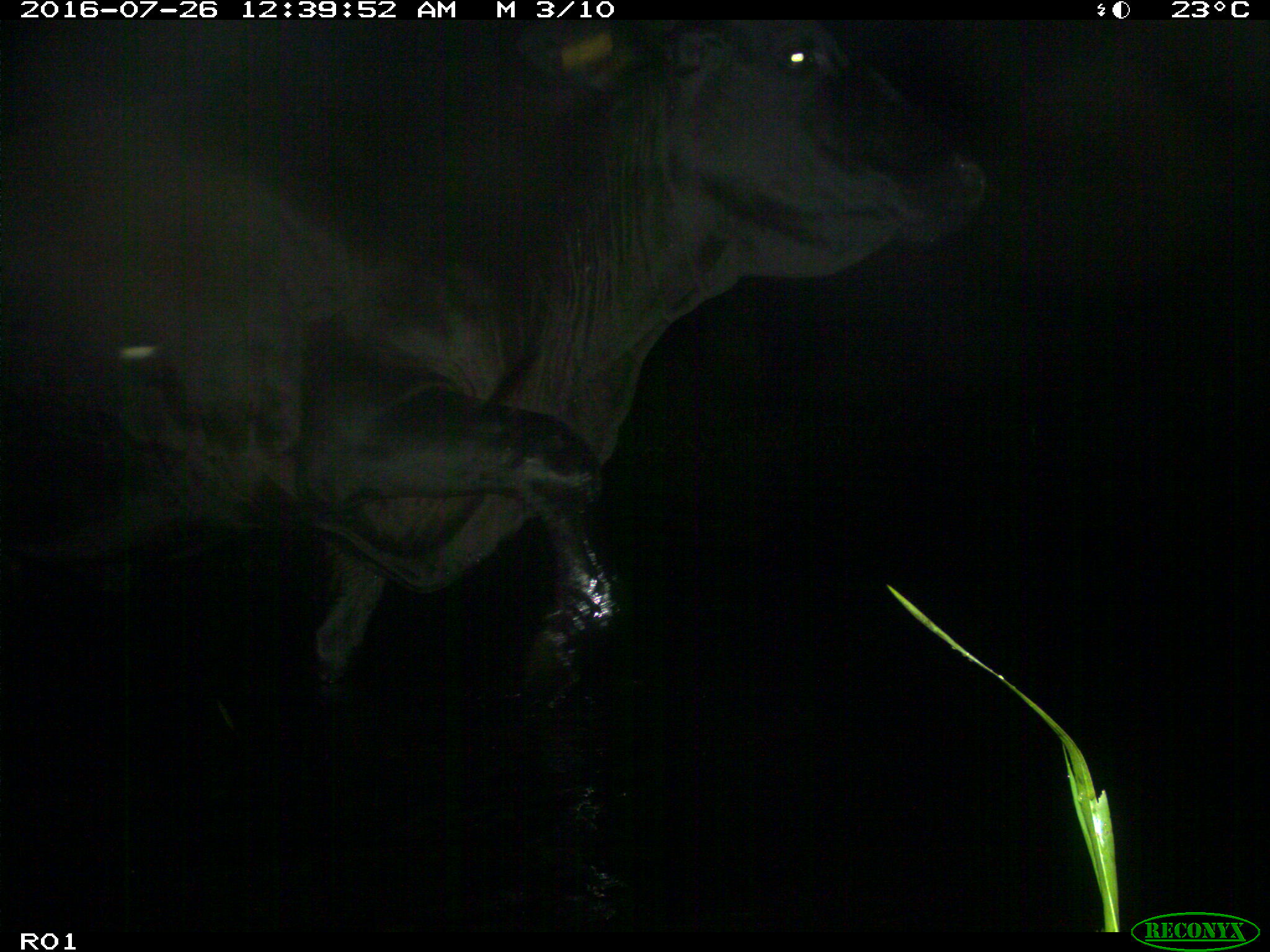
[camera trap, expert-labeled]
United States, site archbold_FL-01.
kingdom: Animalia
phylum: Chordata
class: Mammalia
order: Artiodactyla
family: Bovidae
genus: Bos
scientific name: Bos taurus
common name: domestic cow